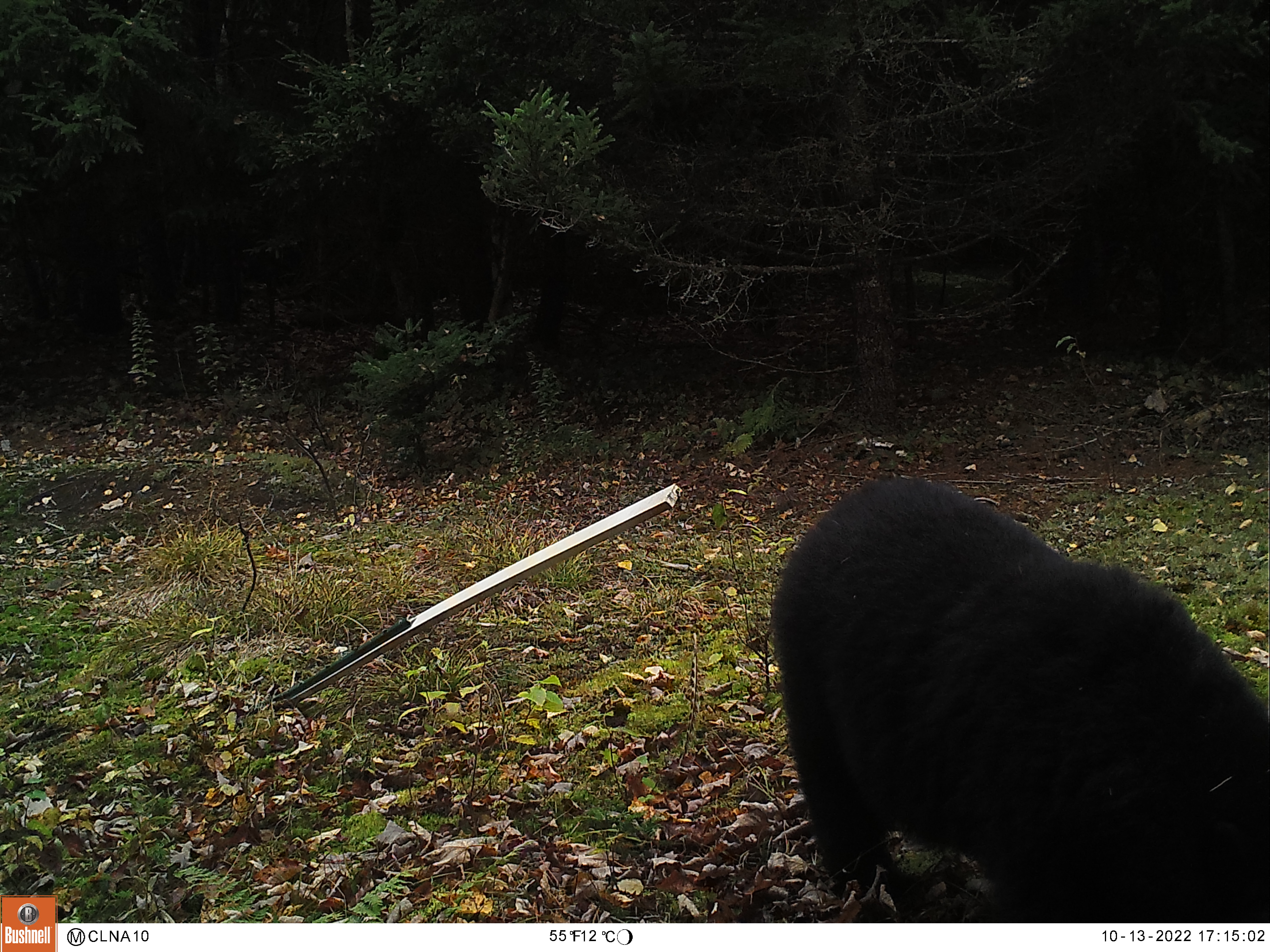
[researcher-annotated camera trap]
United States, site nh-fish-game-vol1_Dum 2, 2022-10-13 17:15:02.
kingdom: Animalia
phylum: Chordata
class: Mammalia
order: Carnivora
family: Ursidae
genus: Ursus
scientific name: Ursus americanus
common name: black bear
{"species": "black bear (Ursus americanus)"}